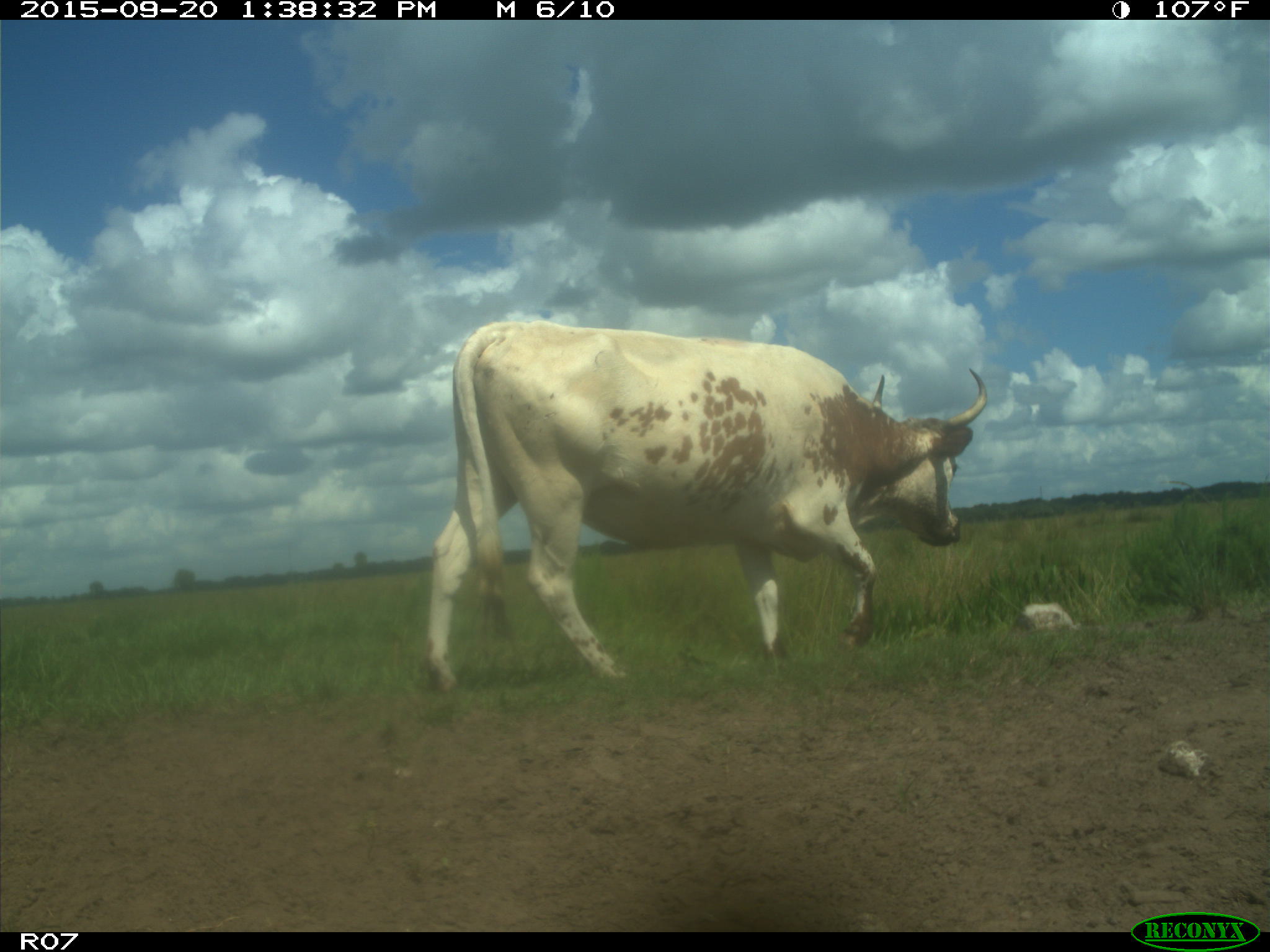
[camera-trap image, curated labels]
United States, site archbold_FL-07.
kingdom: Animalia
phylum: Chordata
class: Mammalia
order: Artiodactyla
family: Bovidae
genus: Bos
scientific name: Bos taurus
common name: domestic cow